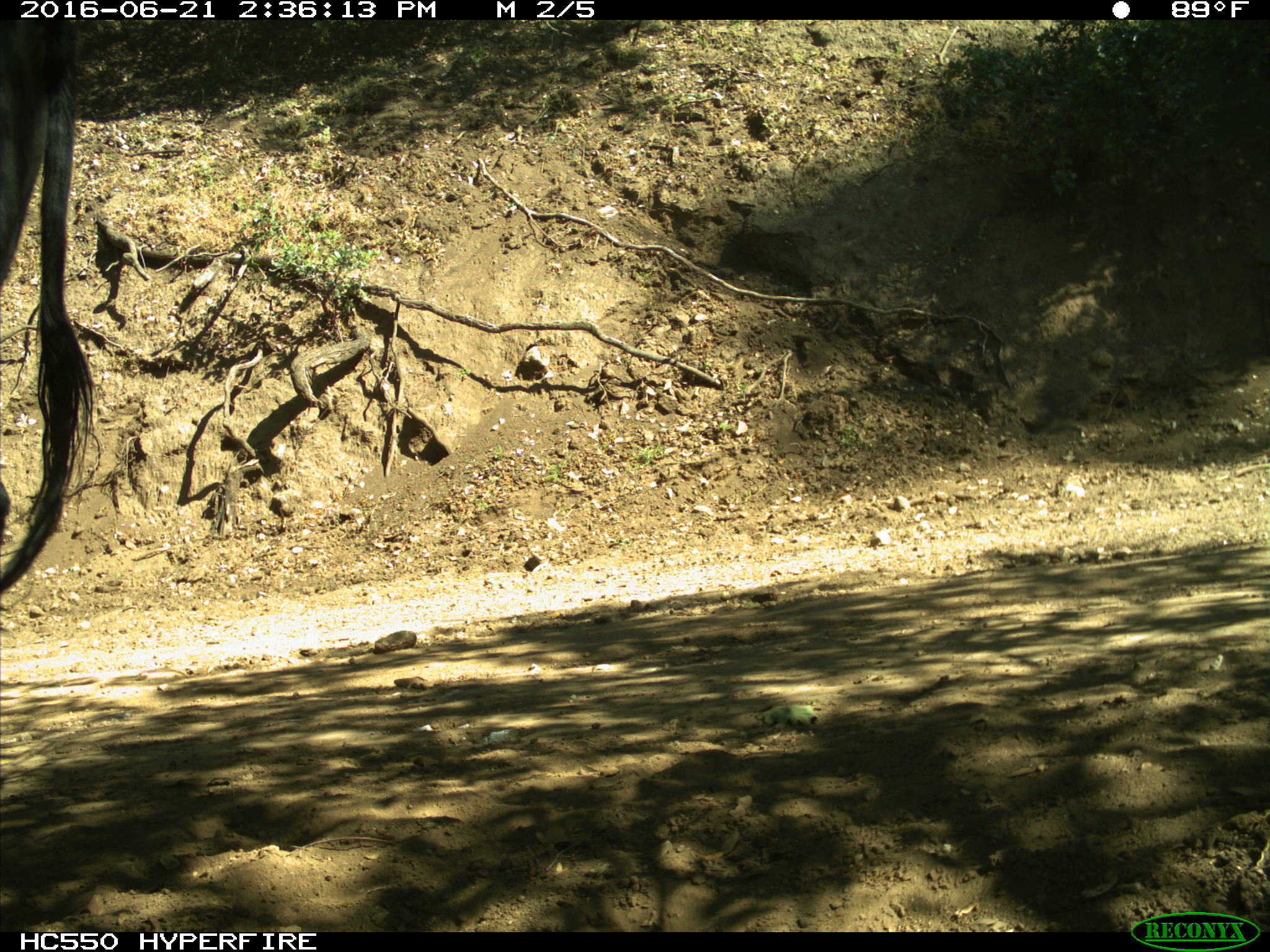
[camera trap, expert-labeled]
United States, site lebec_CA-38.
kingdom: Animalia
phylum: Chordata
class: Mammalia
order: Artiodactyla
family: Bovidae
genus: Bos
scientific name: Bos taurus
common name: domestic cow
Bos taurus (domestic cow).